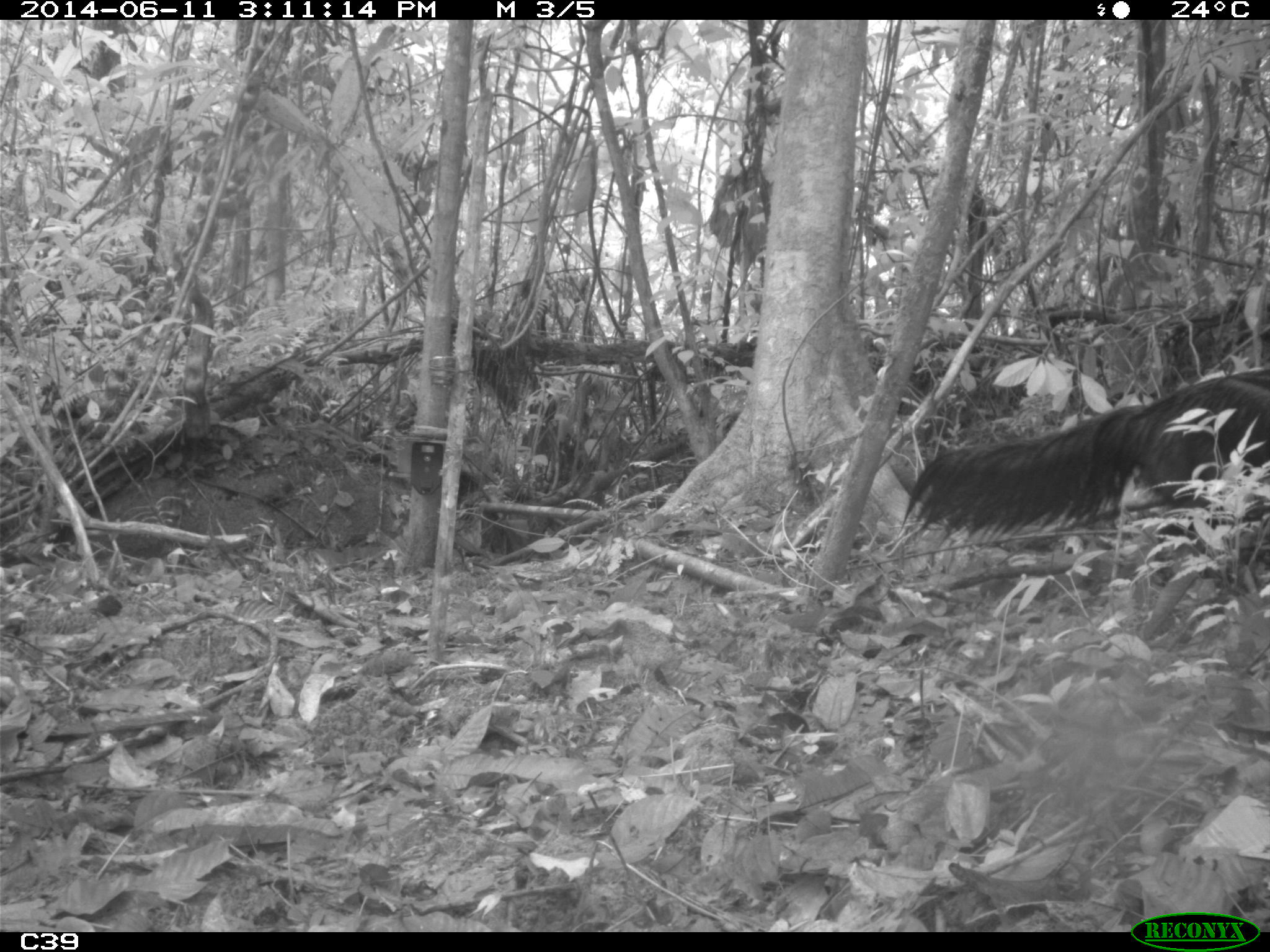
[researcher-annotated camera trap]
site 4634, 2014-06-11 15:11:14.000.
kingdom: Animalia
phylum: Chordata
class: Mammalia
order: Pilosa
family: Myrmecophagidae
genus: Myrmecophaga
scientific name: Myrmecophaga tridactyla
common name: giant anteater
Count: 1.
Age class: adult.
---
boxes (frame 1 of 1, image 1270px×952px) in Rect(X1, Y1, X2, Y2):
myrmecophaga tridactyla: Rect(896, 364, 1270, 551)